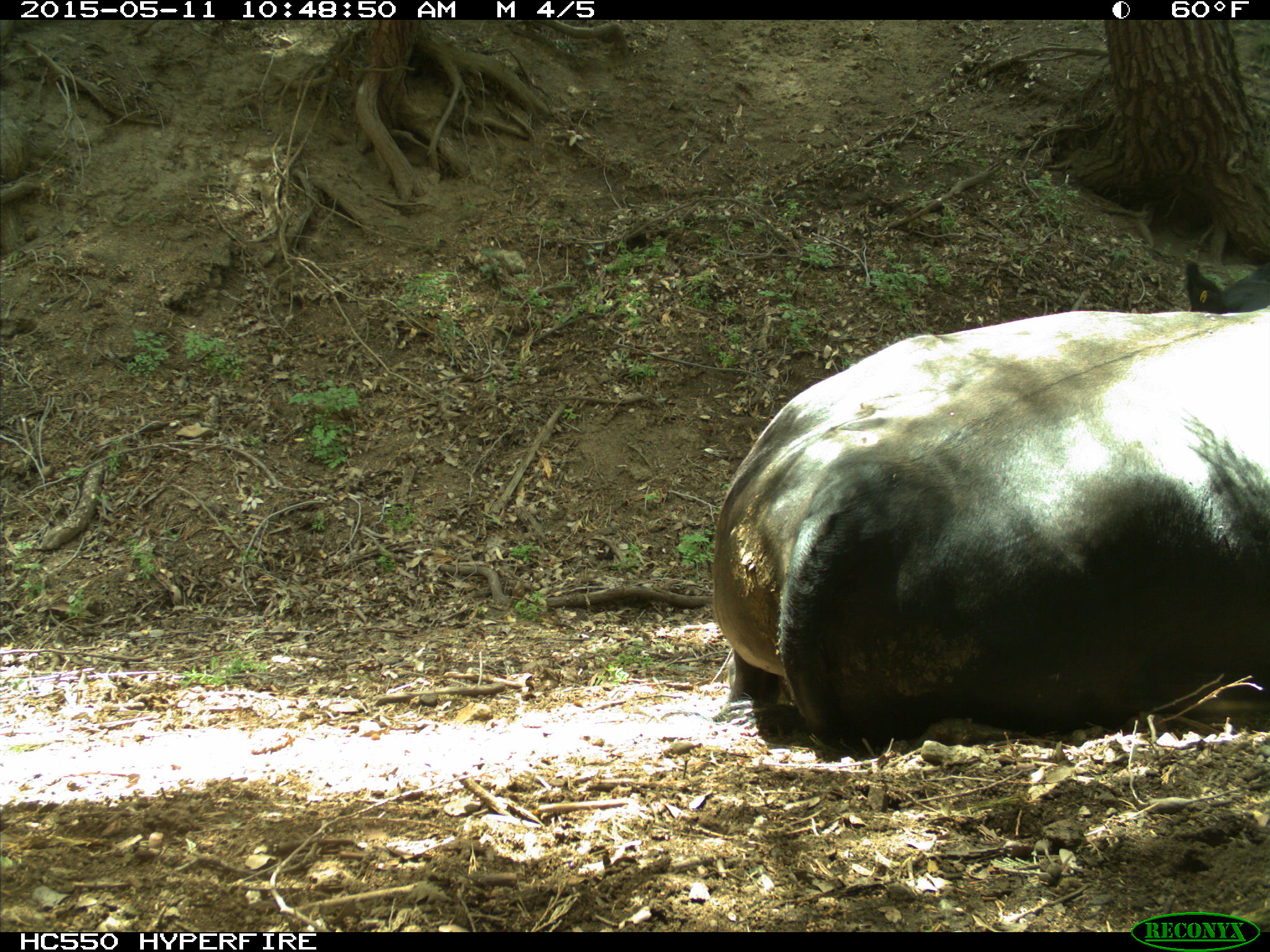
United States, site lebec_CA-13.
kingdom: Animalia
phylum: Chordata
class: Mammalia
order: Artiodactyla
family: Bovidae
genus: Bos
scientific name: Bos taurus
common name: domestic cow